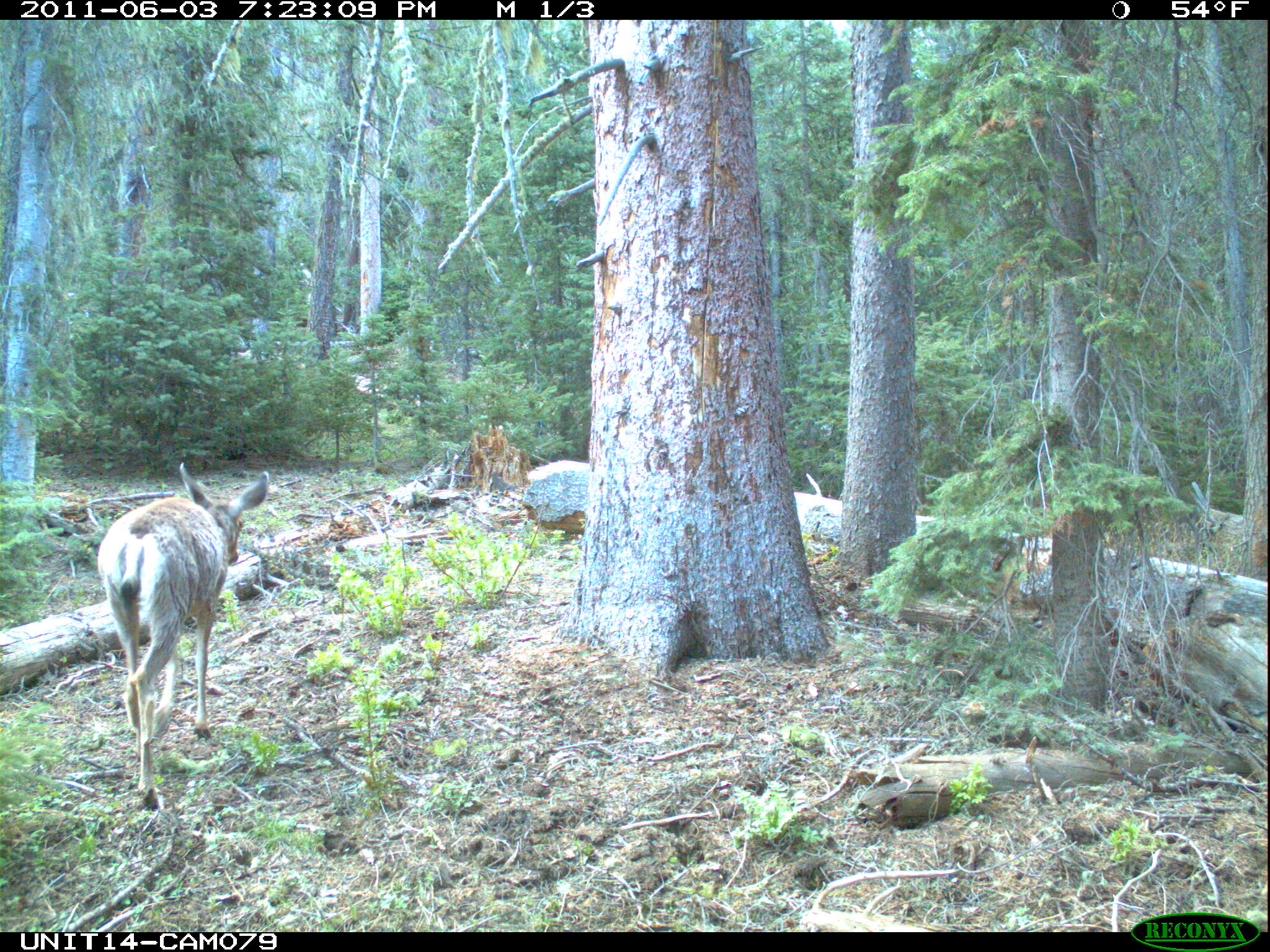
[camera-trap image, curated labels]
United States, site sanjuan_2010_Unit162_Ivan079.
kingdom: Animalia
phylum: Chordata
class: Mammalia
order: Artiodactyla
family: Cervidae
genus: Odocoileus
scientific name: Odocoileus hemionus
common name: mule deer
Odocoileus hemionus (mule deer).